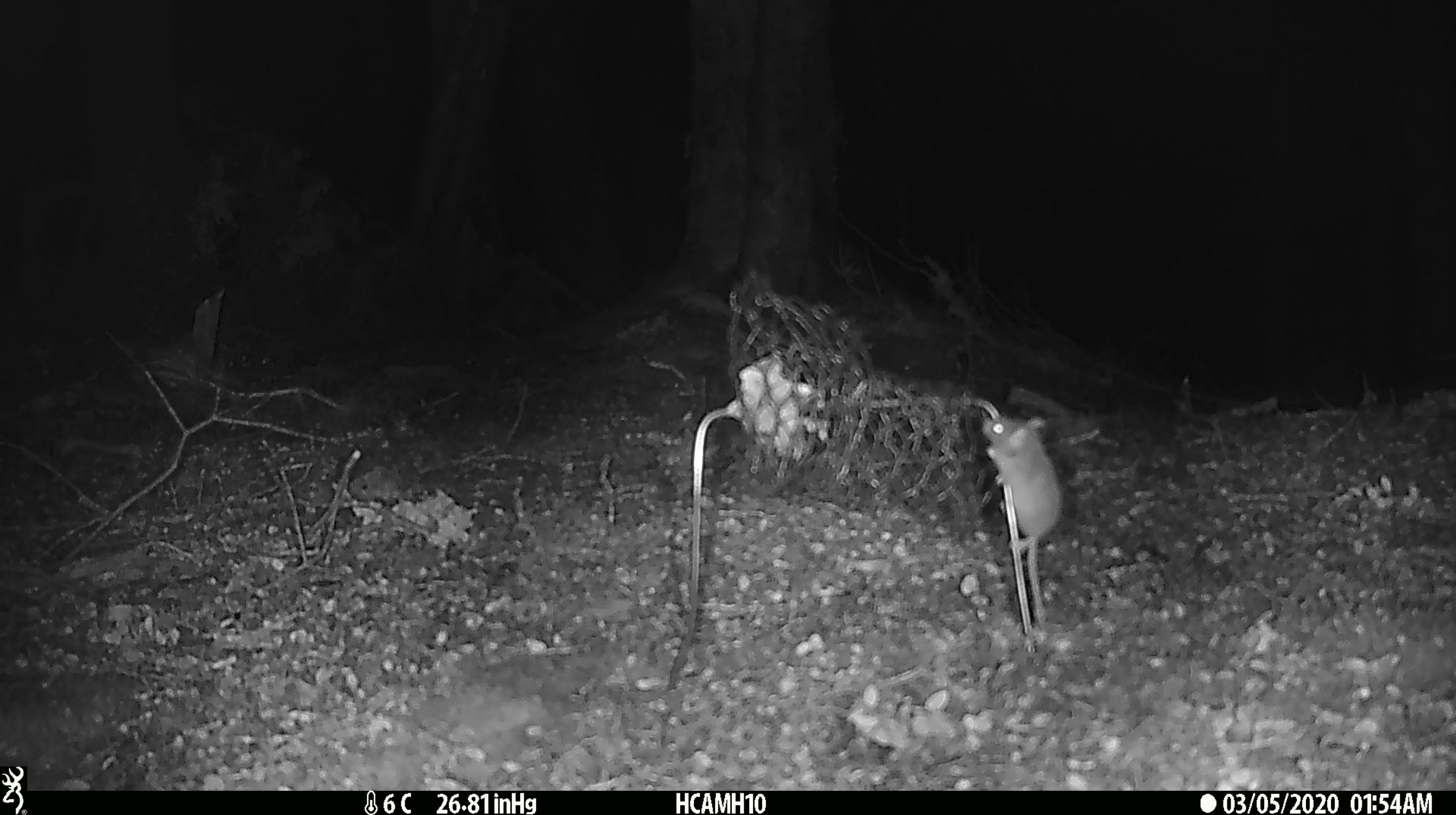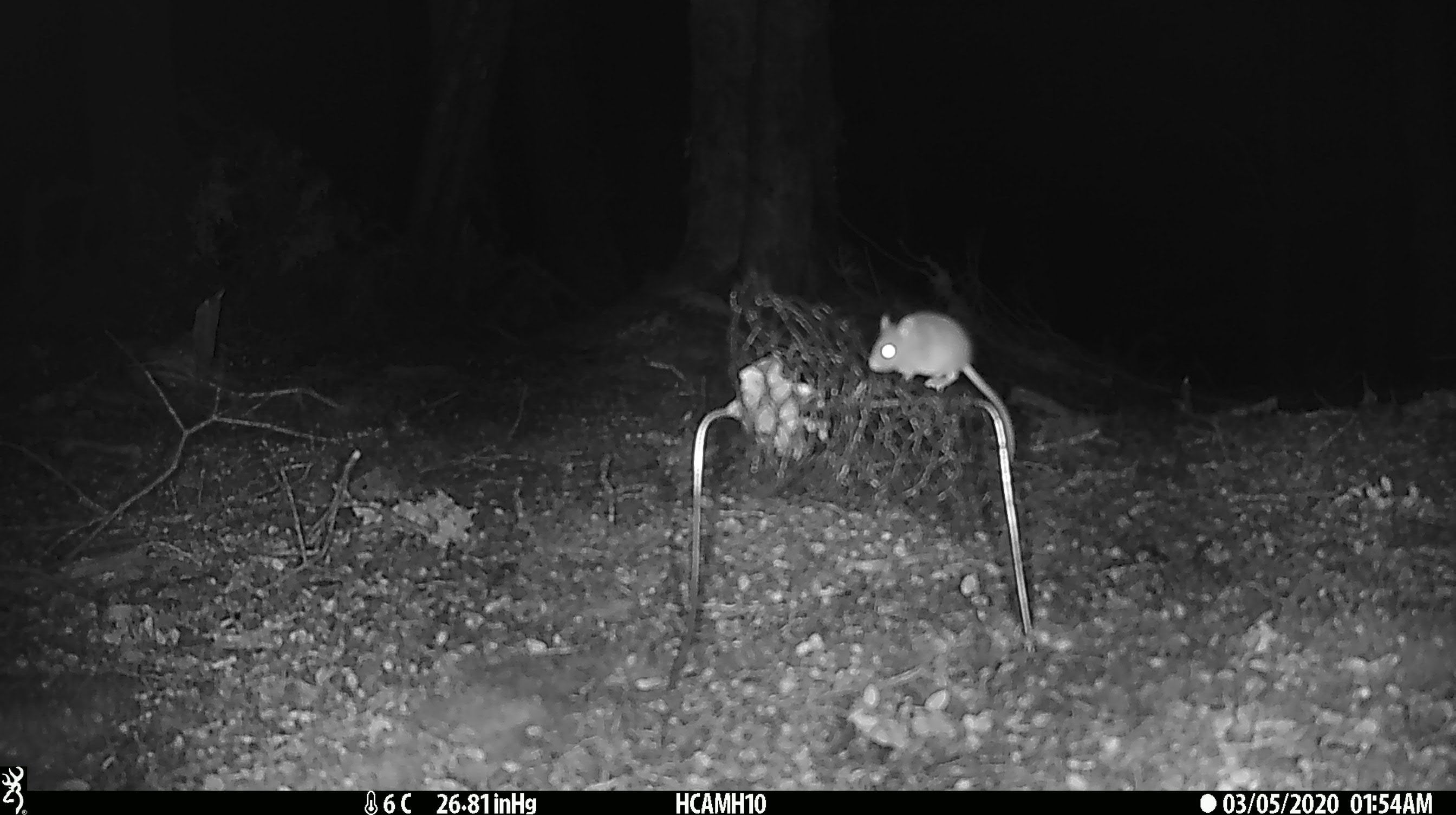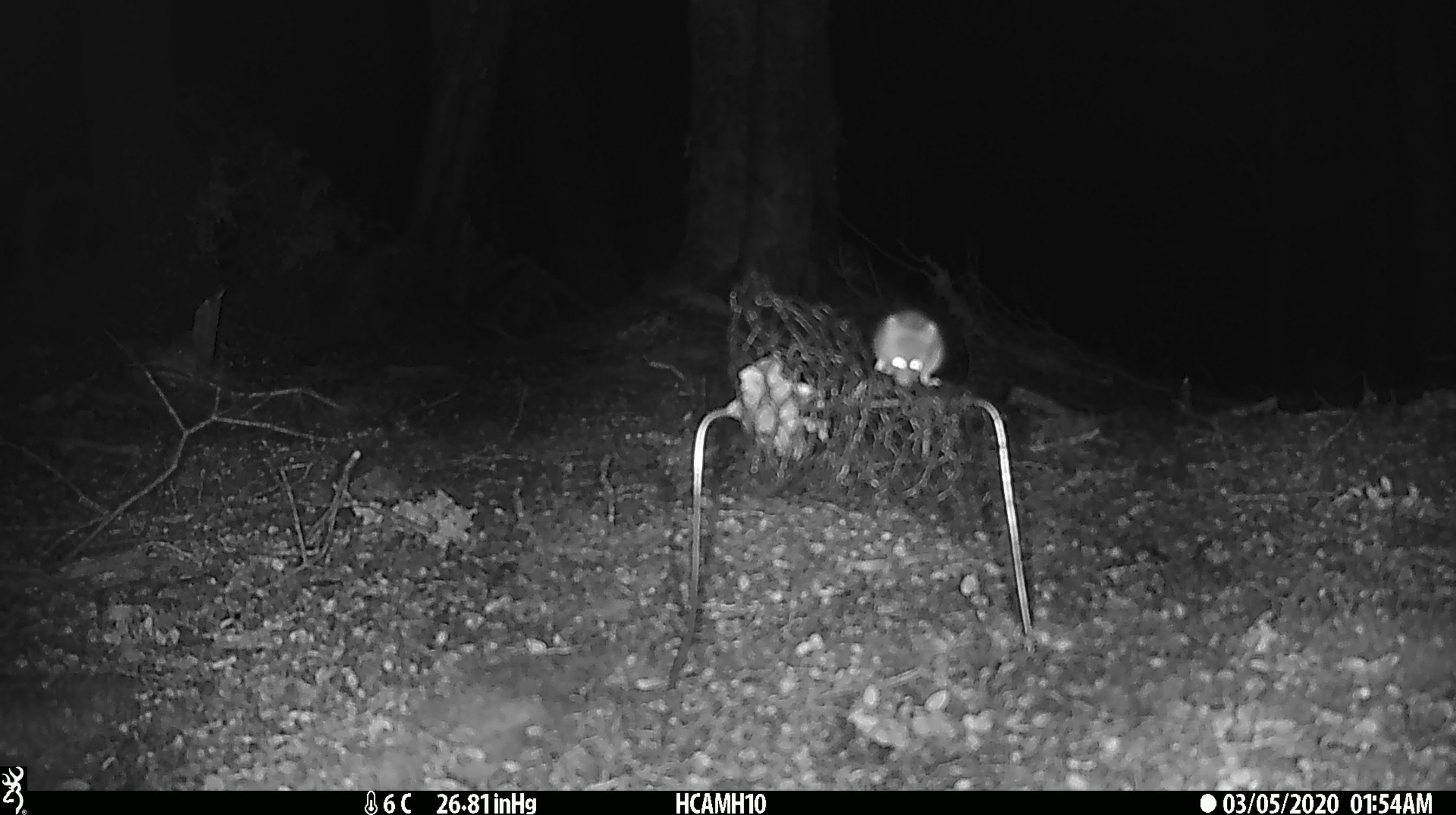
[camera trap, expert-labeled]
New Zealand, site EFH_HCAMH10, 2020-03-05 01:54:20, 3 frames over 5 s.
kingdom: Animalia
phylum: Chordata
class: Mammalia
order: Rodentia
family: Muridae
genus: Mus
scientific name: Mus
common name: mouse